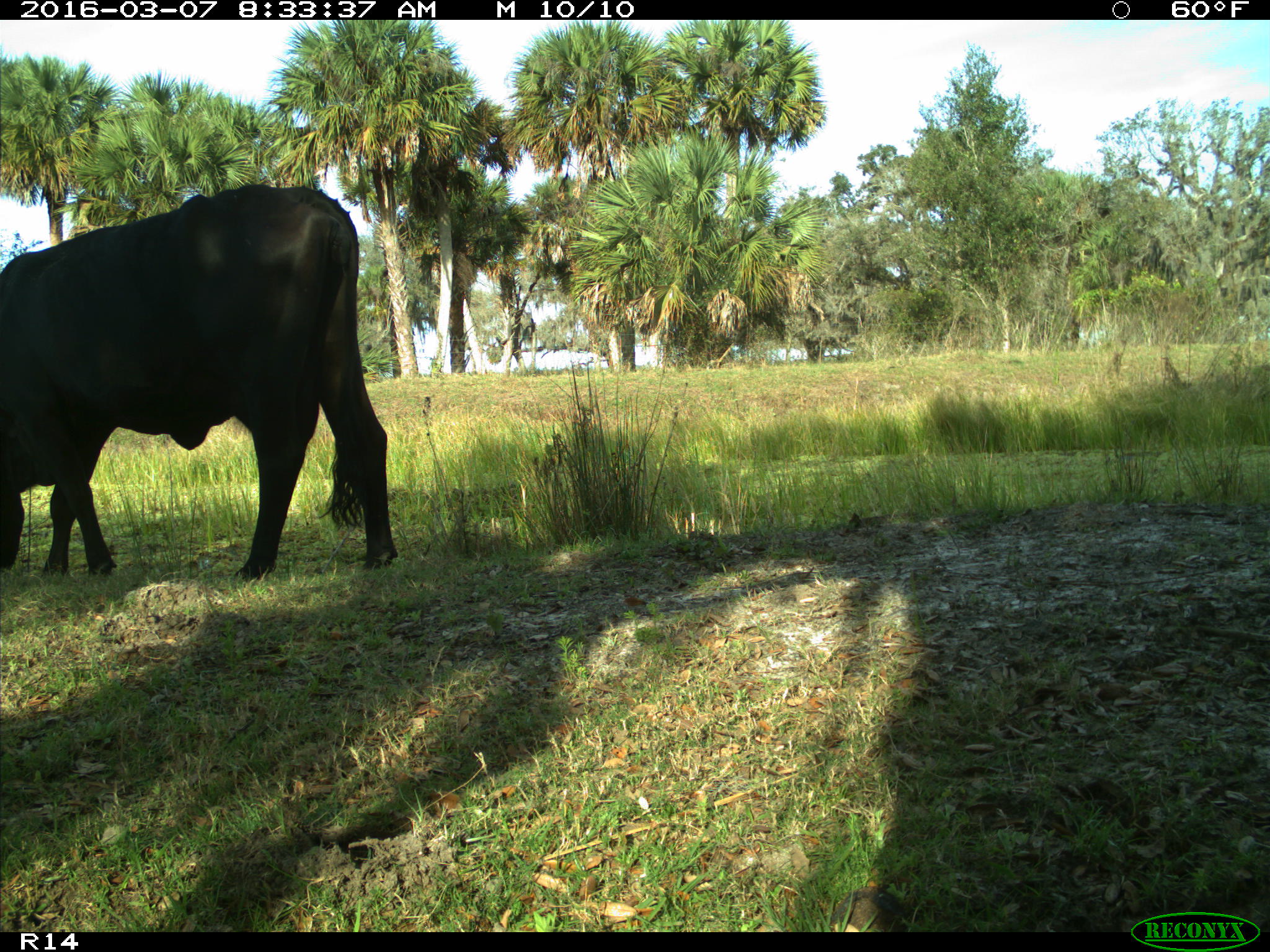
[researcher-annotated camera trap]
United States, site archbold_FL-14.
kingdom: Animalia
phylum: Chordata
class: Mammalia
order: Artiodactyla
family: Bovidae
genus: Bos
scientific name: Bos taurus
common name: domestic cow